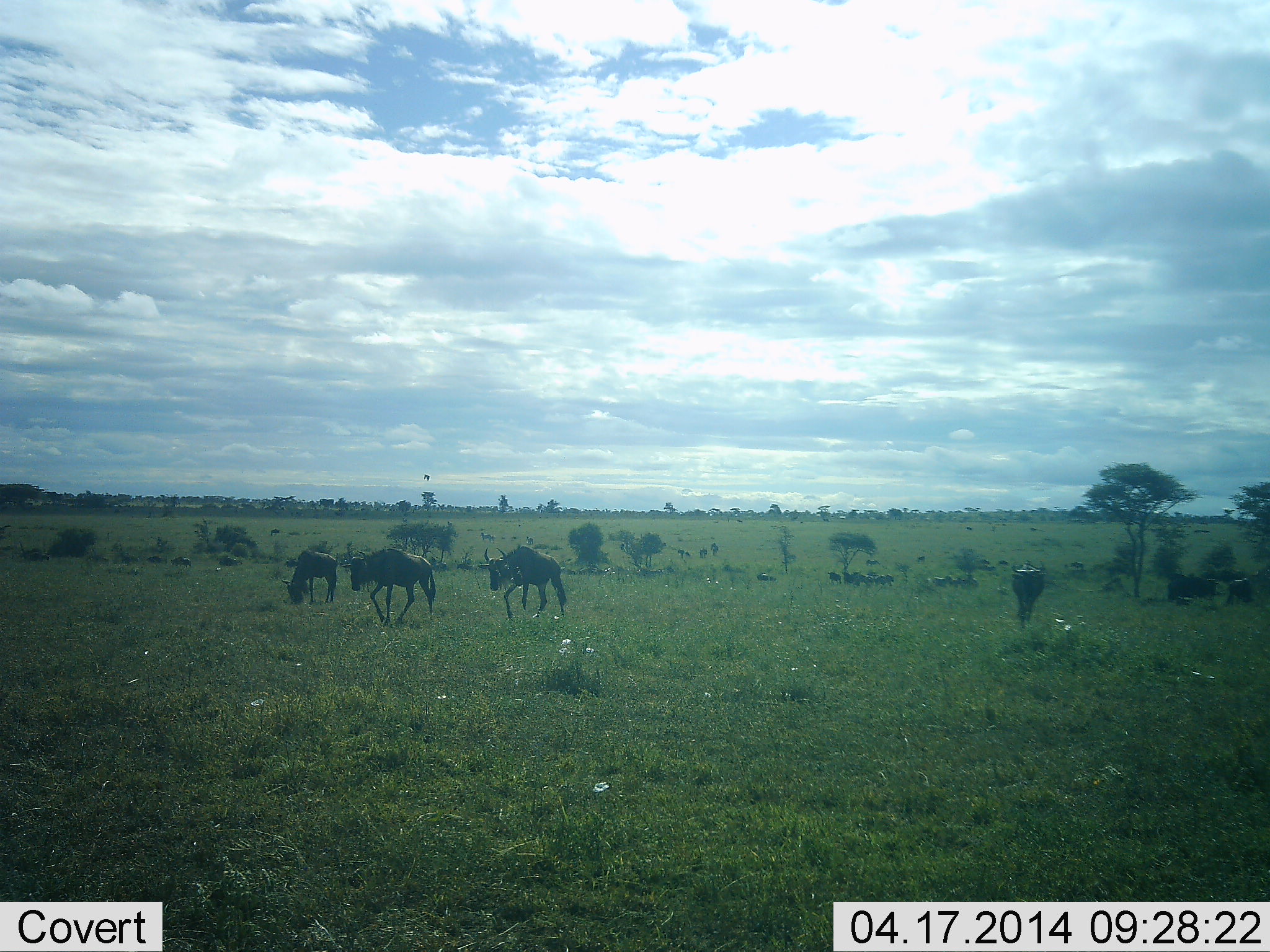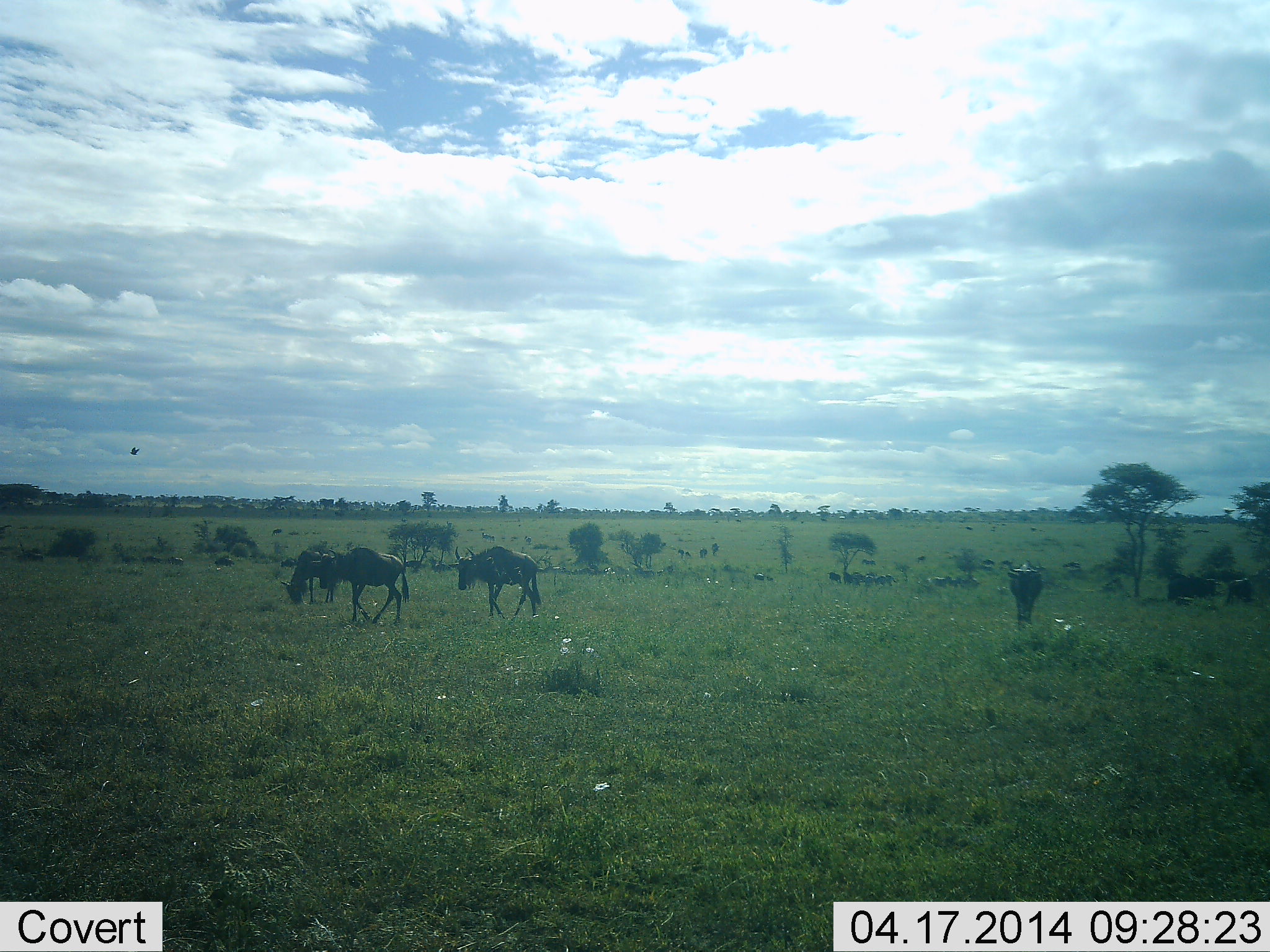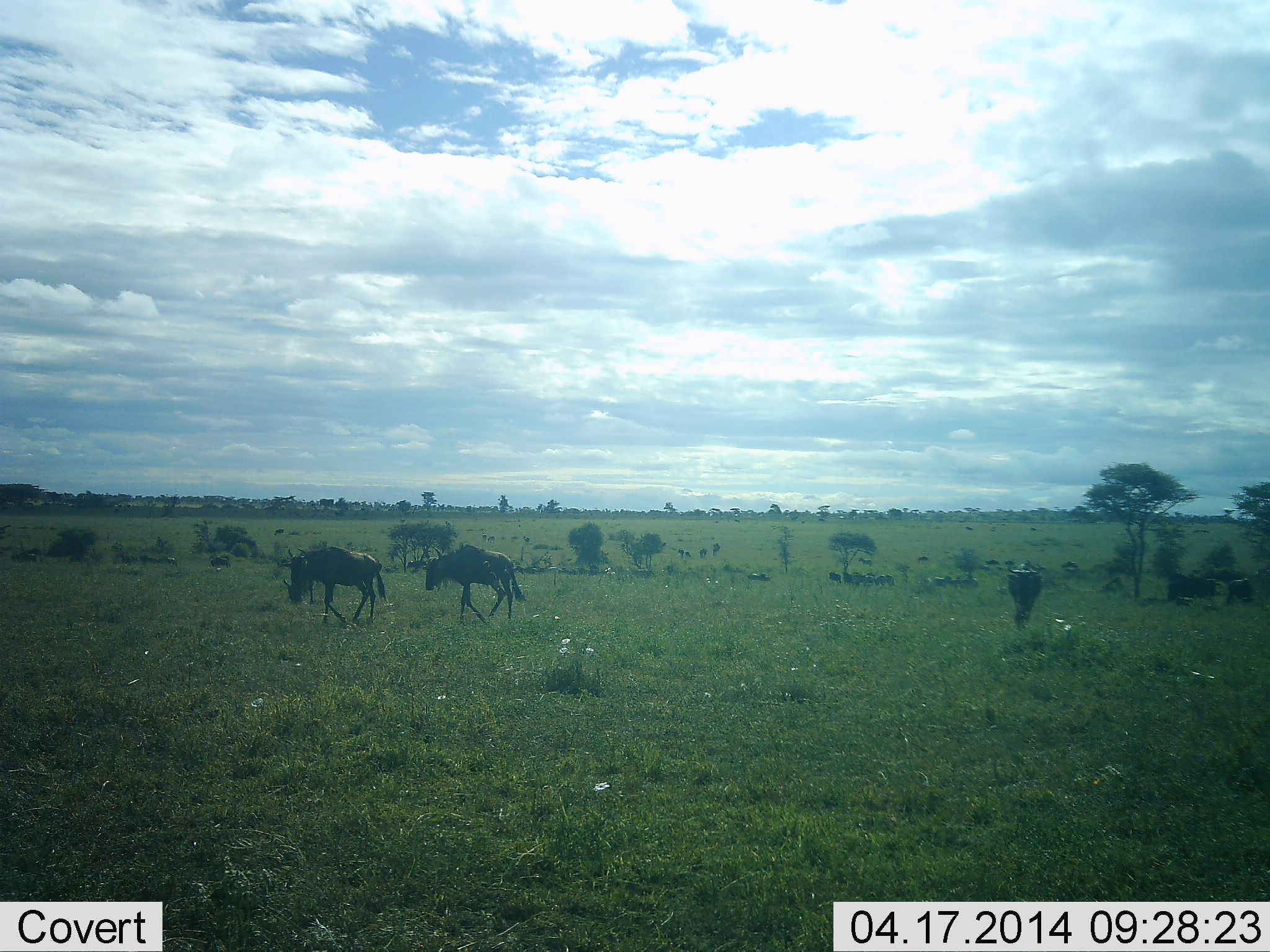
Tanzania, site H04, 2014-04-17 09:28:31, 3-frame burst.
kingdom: Animalia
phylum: Chordata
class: Mammalia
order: Artiodactyla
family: Bovidae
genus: Connochaetes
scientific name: Connochaetes taurinus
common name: blue wildebeest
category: wildebeest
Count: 6.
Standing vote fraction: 34%.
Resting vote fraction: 8%.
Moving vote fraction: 82%.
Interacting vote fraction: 2%.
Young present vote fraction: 0%.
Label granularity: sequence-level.